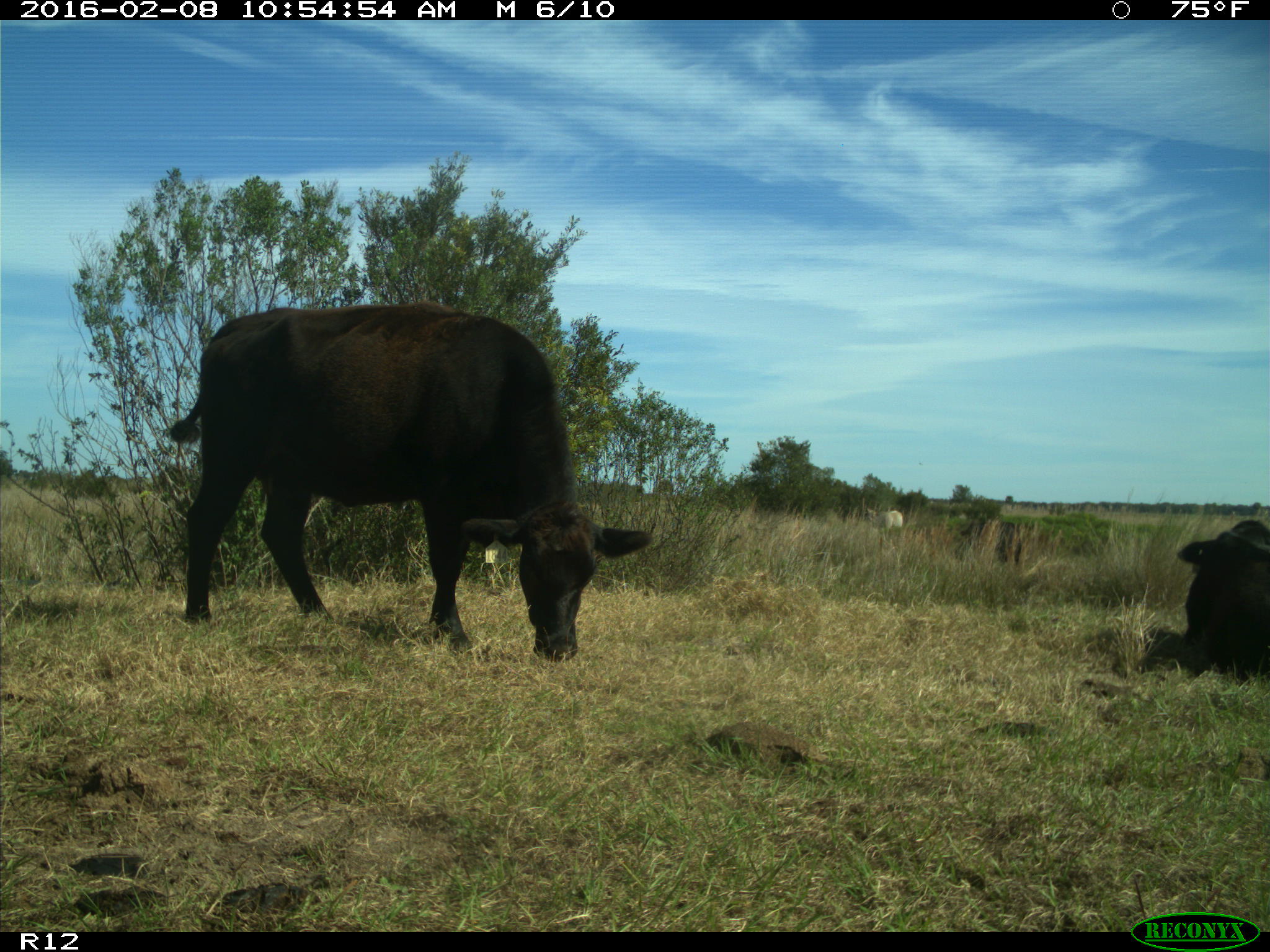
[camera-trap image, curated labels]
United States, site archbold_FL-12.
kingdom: Animalia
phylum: Chordata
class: Mammalia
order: Artiodactyla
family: Bovidae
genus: Bos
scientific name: Bos taurus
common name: domestic cow